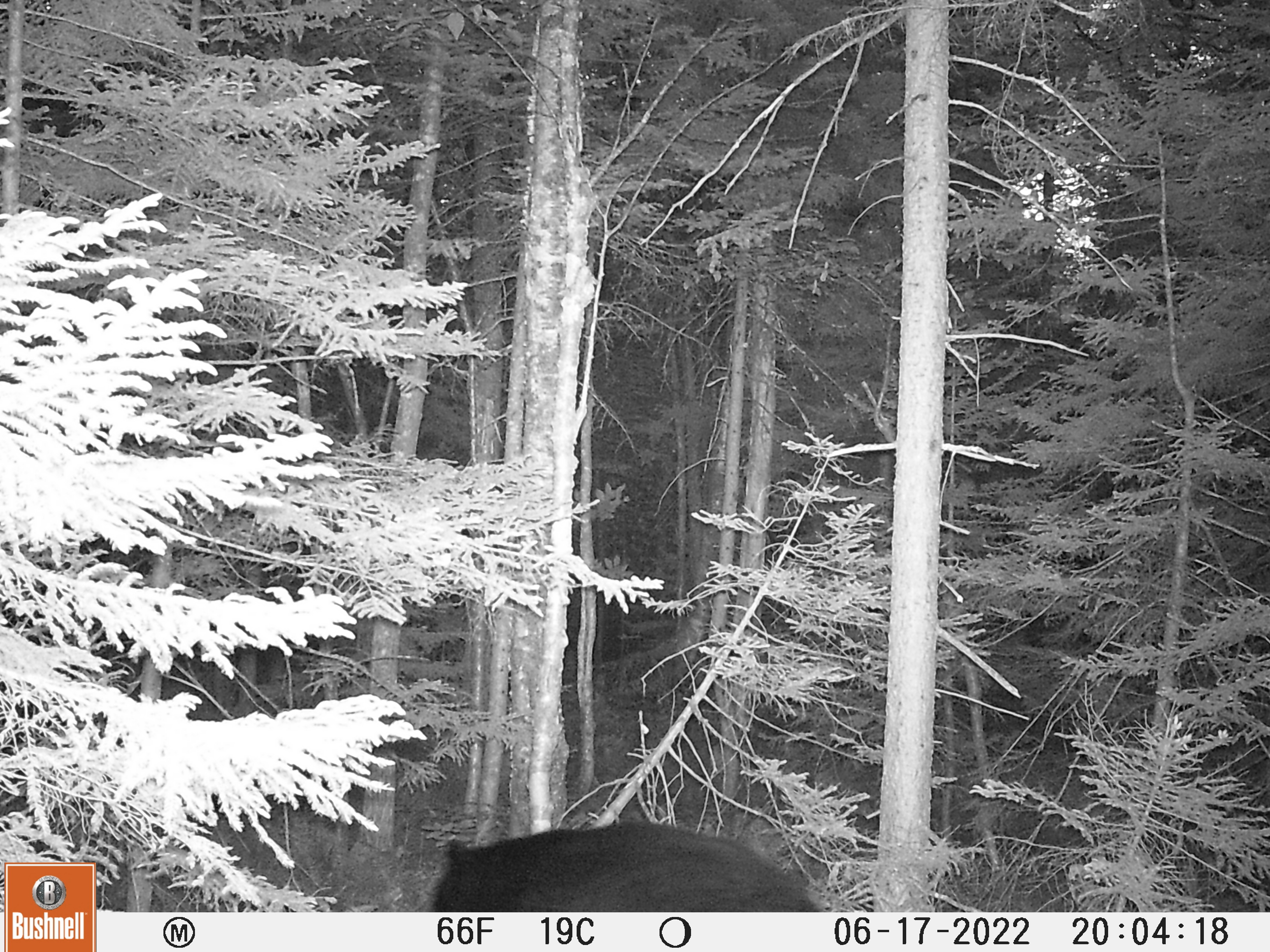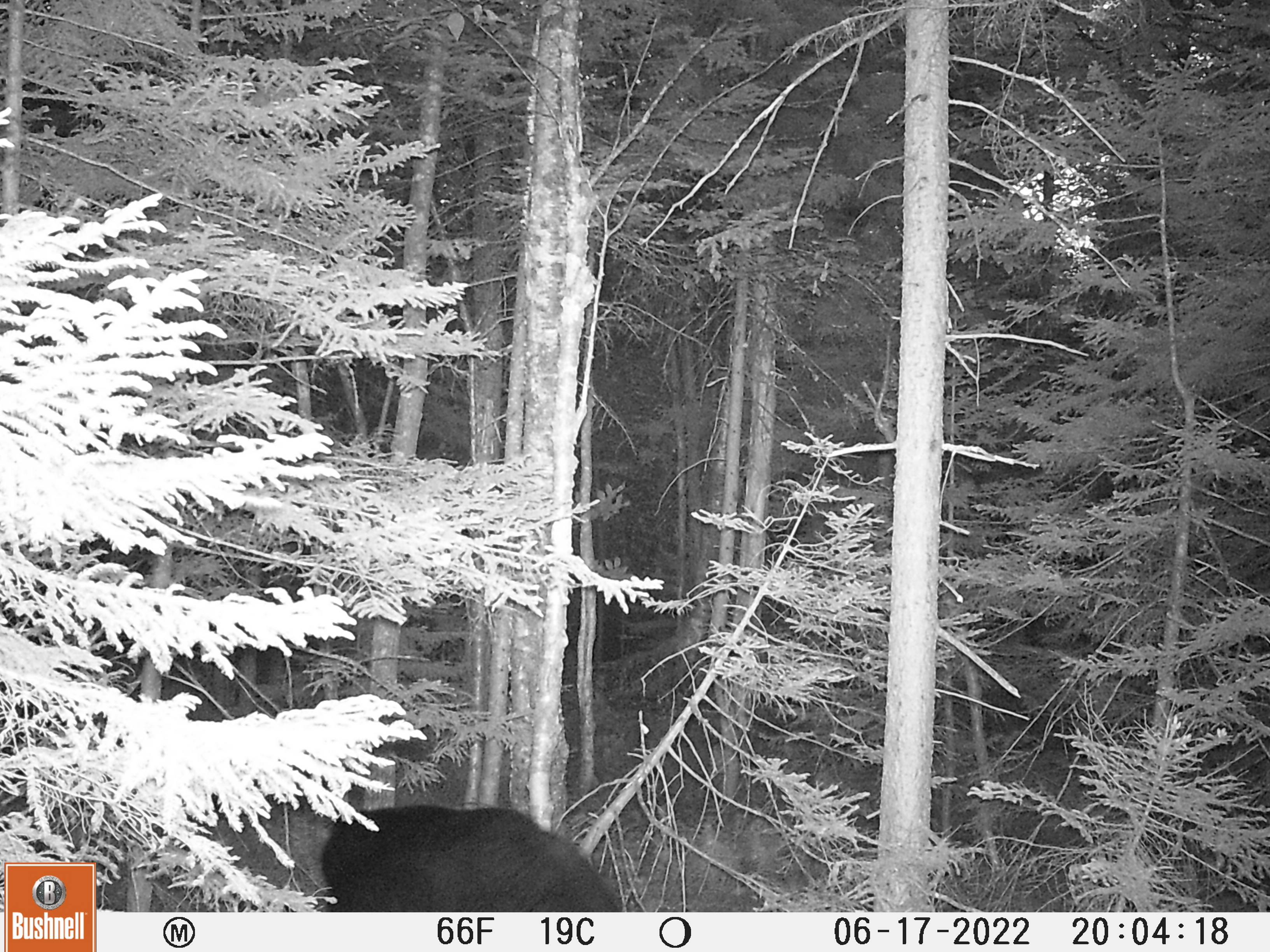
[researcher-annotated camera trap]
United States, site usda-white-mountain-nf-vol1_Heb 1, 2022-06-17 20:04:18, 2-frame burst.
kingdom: Animalia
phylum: Chordata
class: Mammalia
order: Carnivora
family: Ursidae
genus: Ursus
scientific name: Ursus americanus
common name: black bear